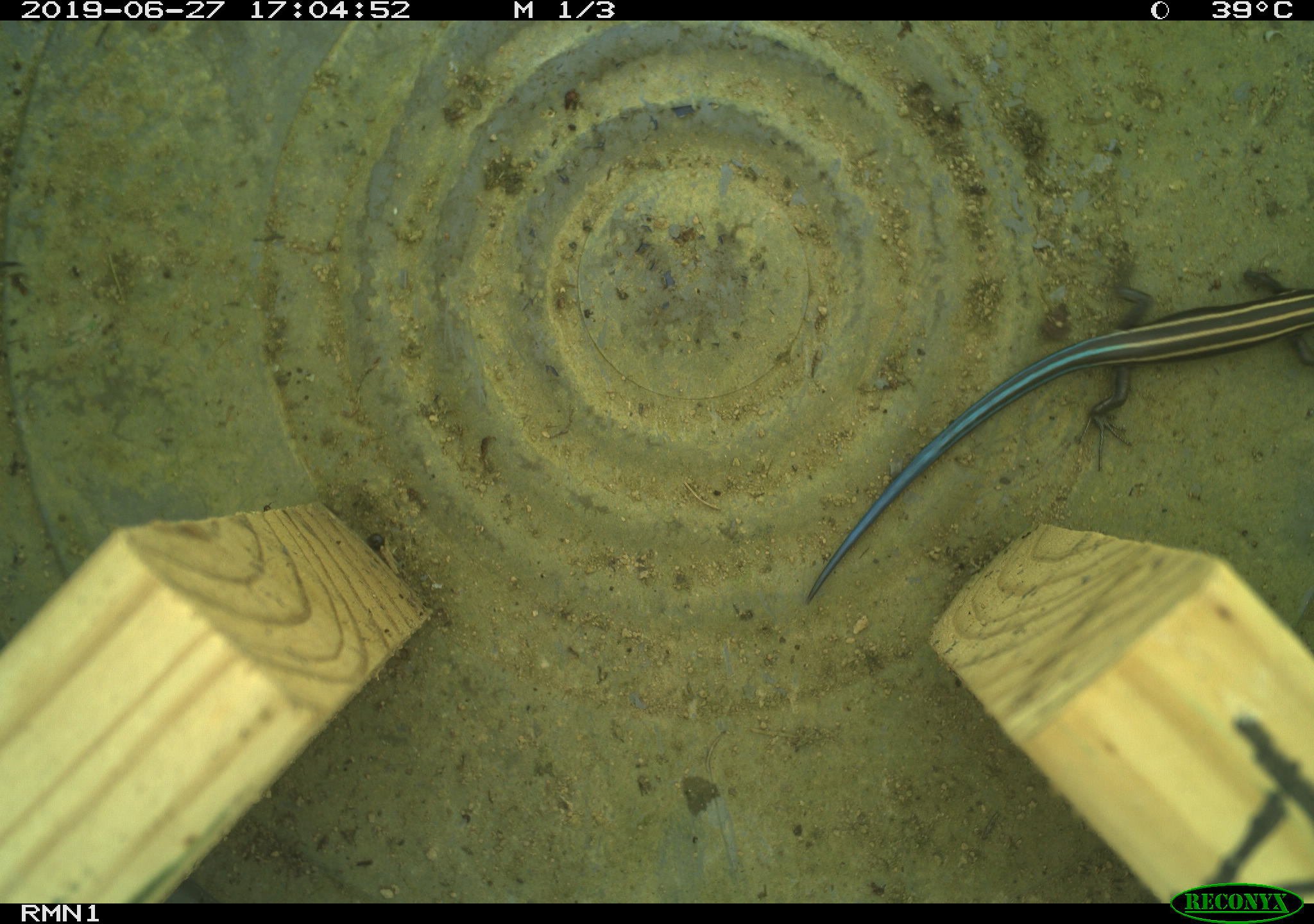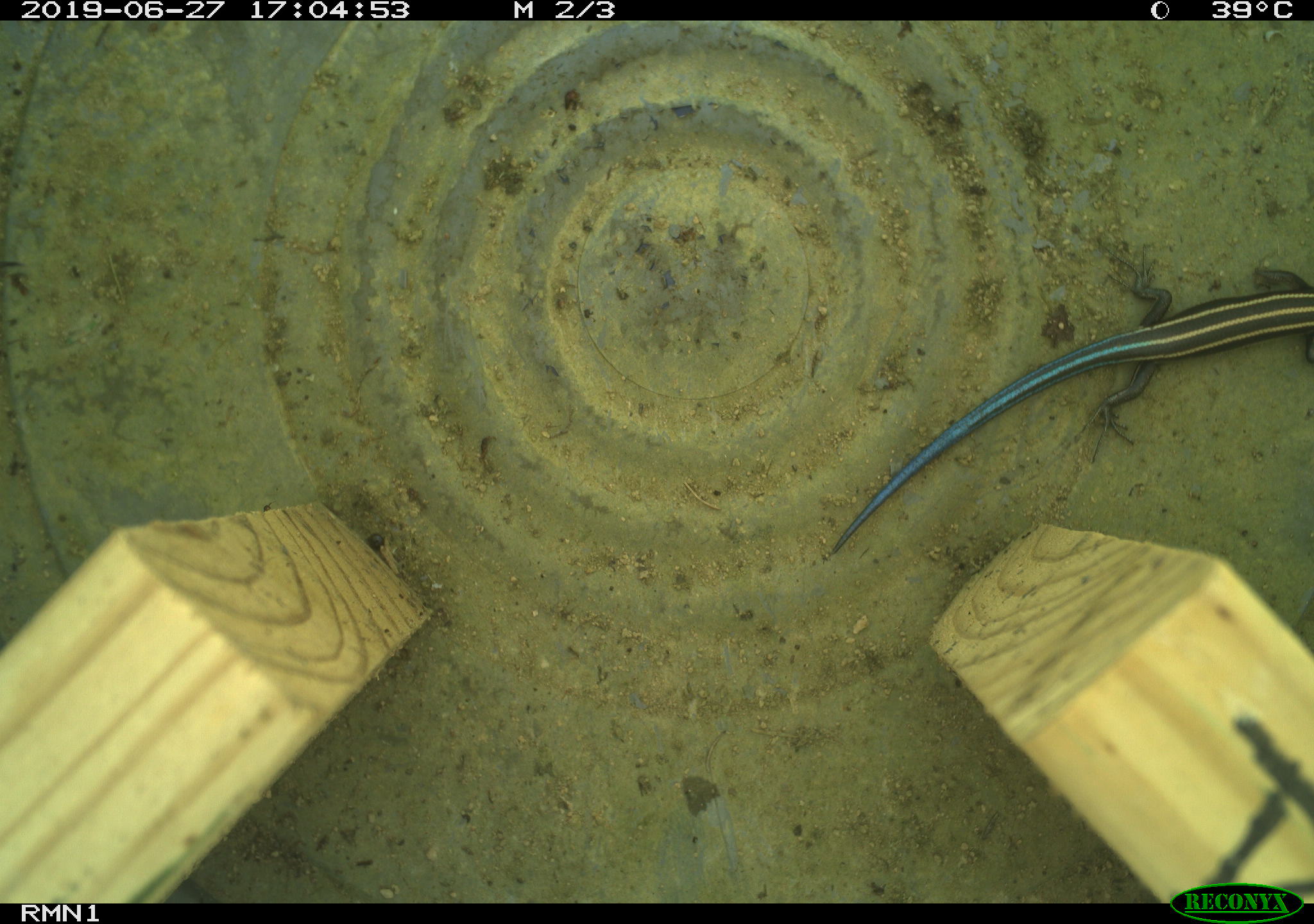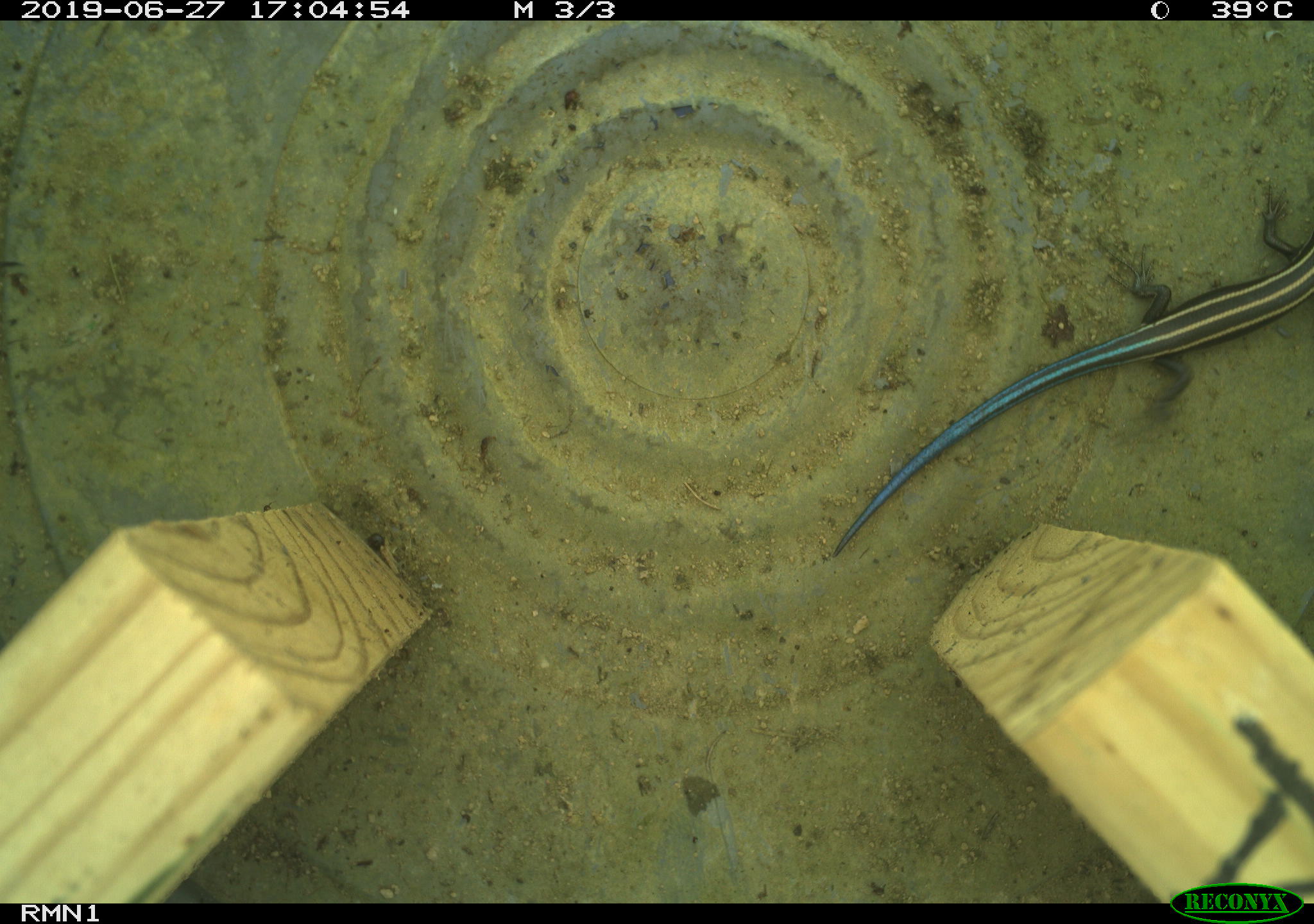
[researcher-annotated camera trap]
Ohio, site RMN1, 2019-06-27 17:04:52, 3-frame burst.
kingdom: Animalia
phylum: Chordata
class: Reptilia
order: Squamata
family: Scincidae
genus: Plestiodon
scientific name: Plestiodon fasciatus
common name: common five-lined skink